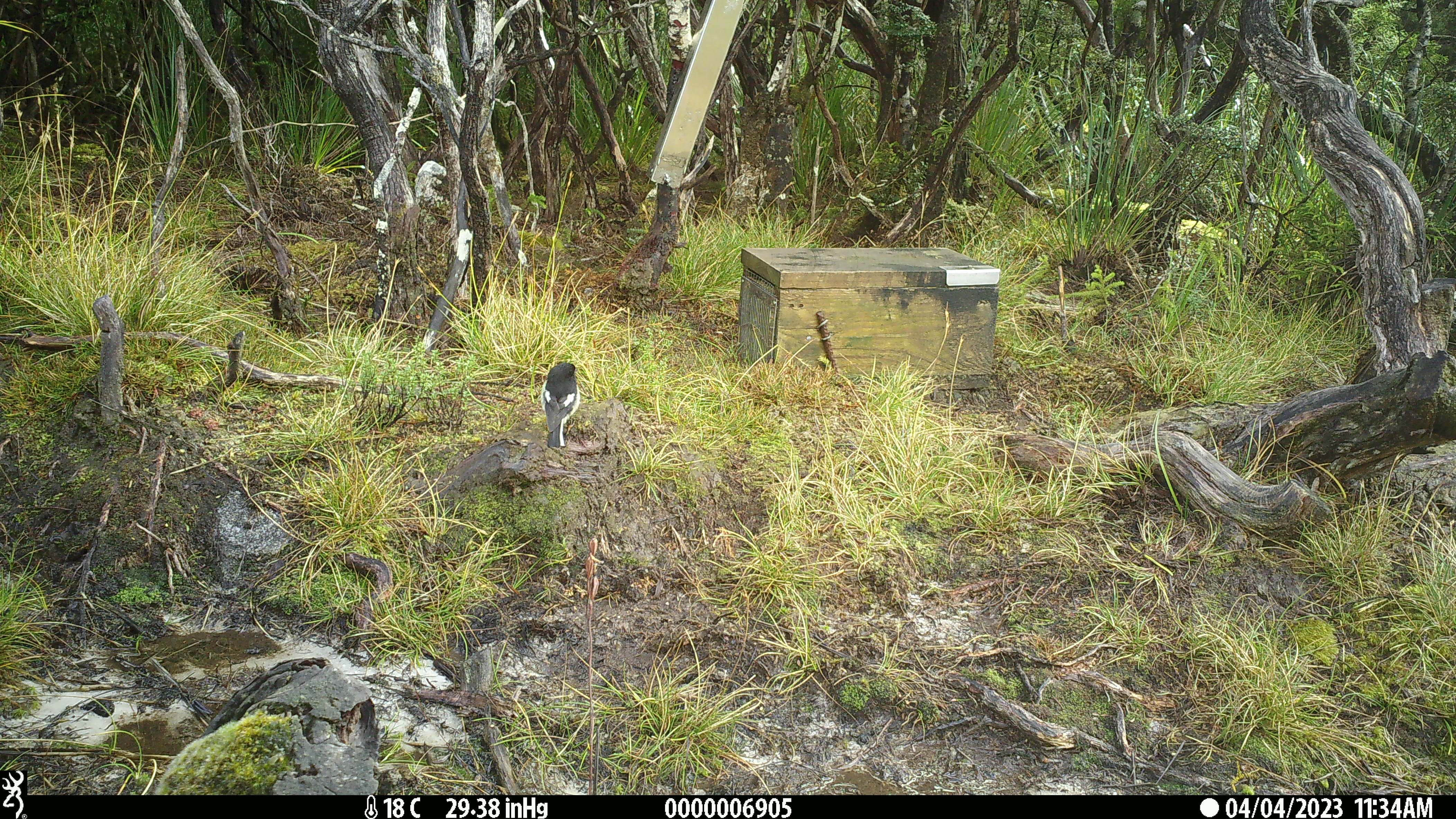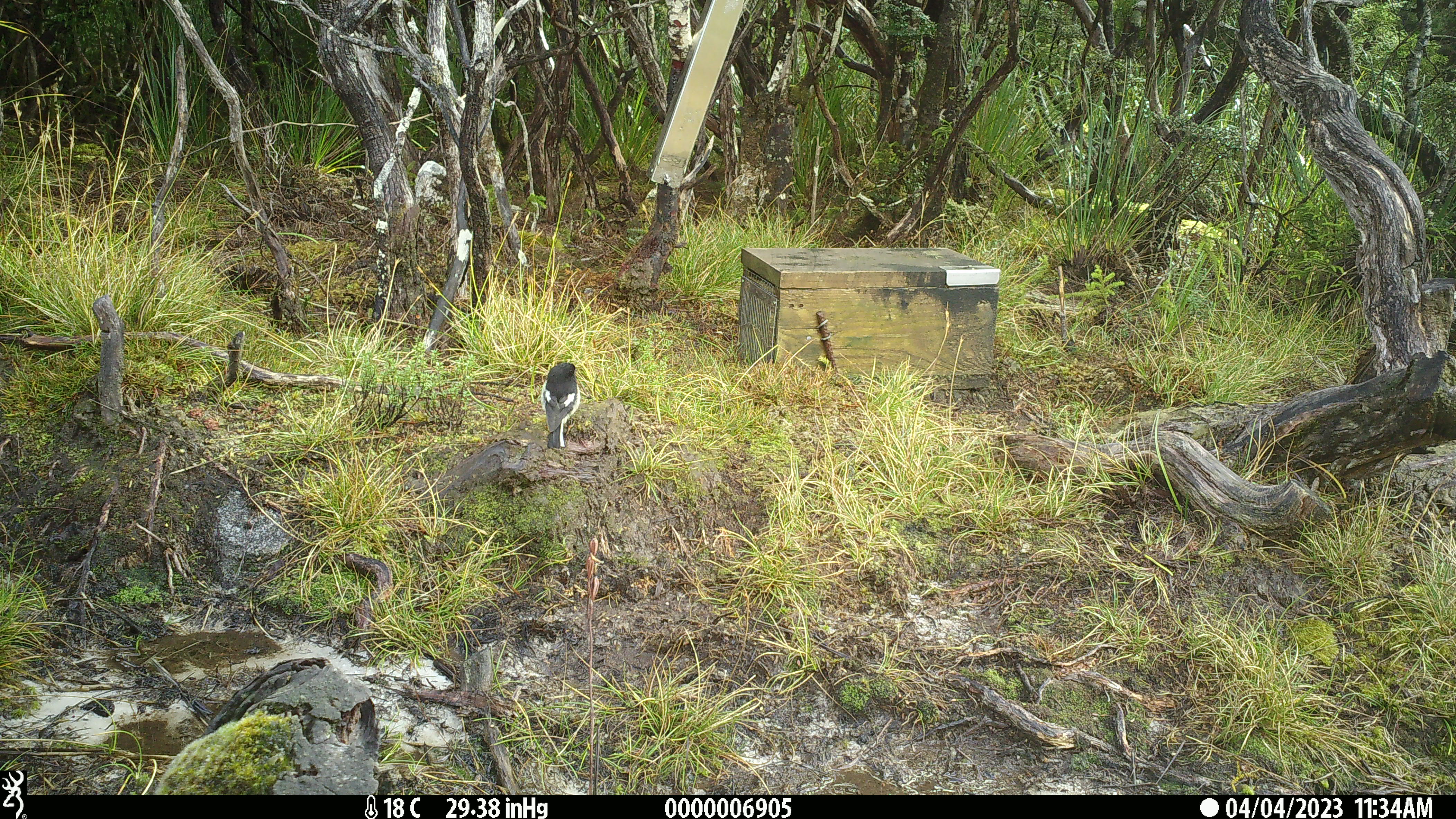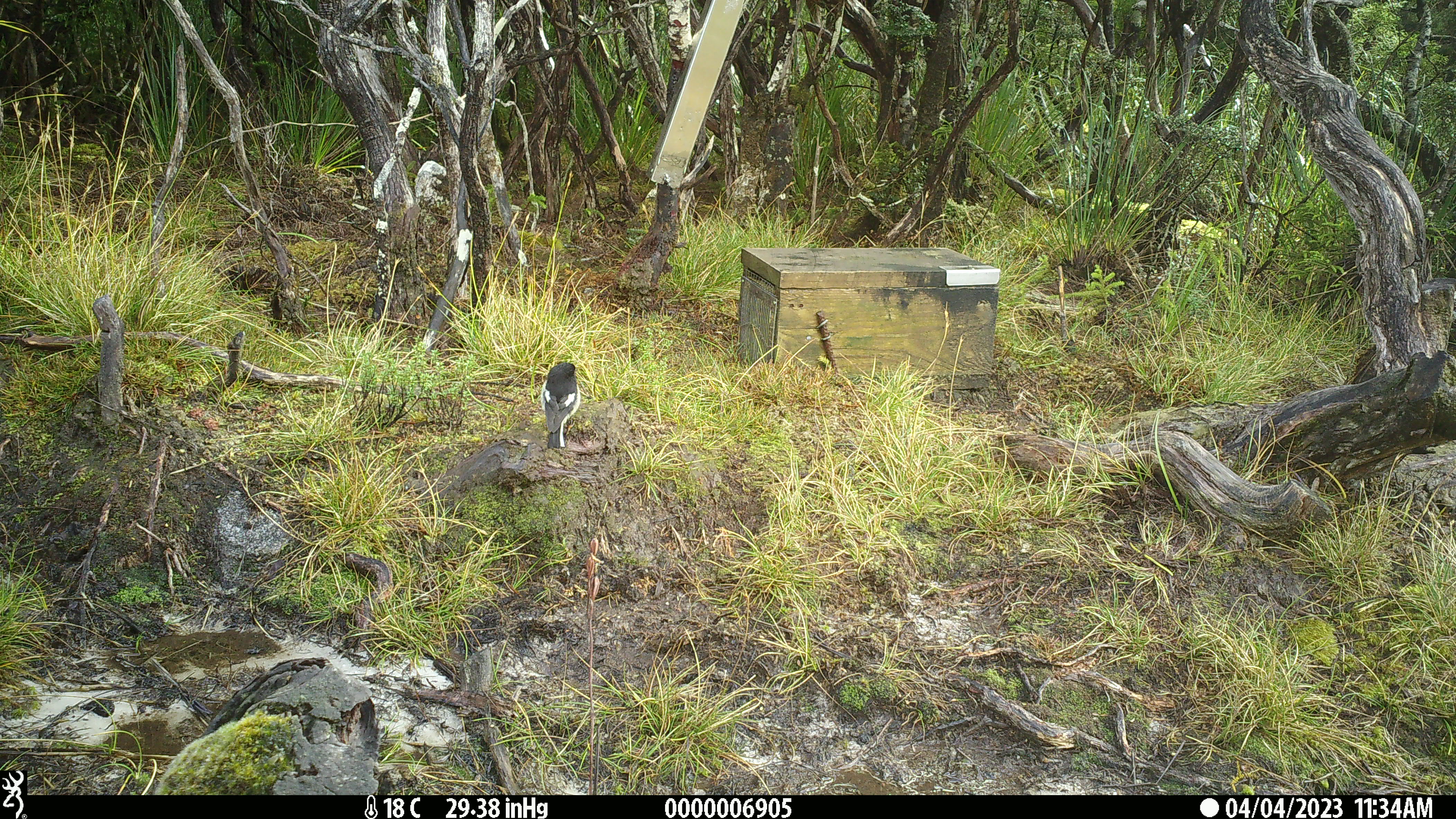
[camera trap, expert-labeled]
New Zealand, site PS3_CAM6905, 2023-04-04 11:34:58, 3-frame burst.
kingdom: Animalia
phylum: Chordata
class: Aves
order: Passeriformes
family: Petroicidae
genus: Petroica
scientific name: Petroica macrocephala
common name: tomtit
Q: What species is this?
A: Tomtit (Petroica macrocephala).